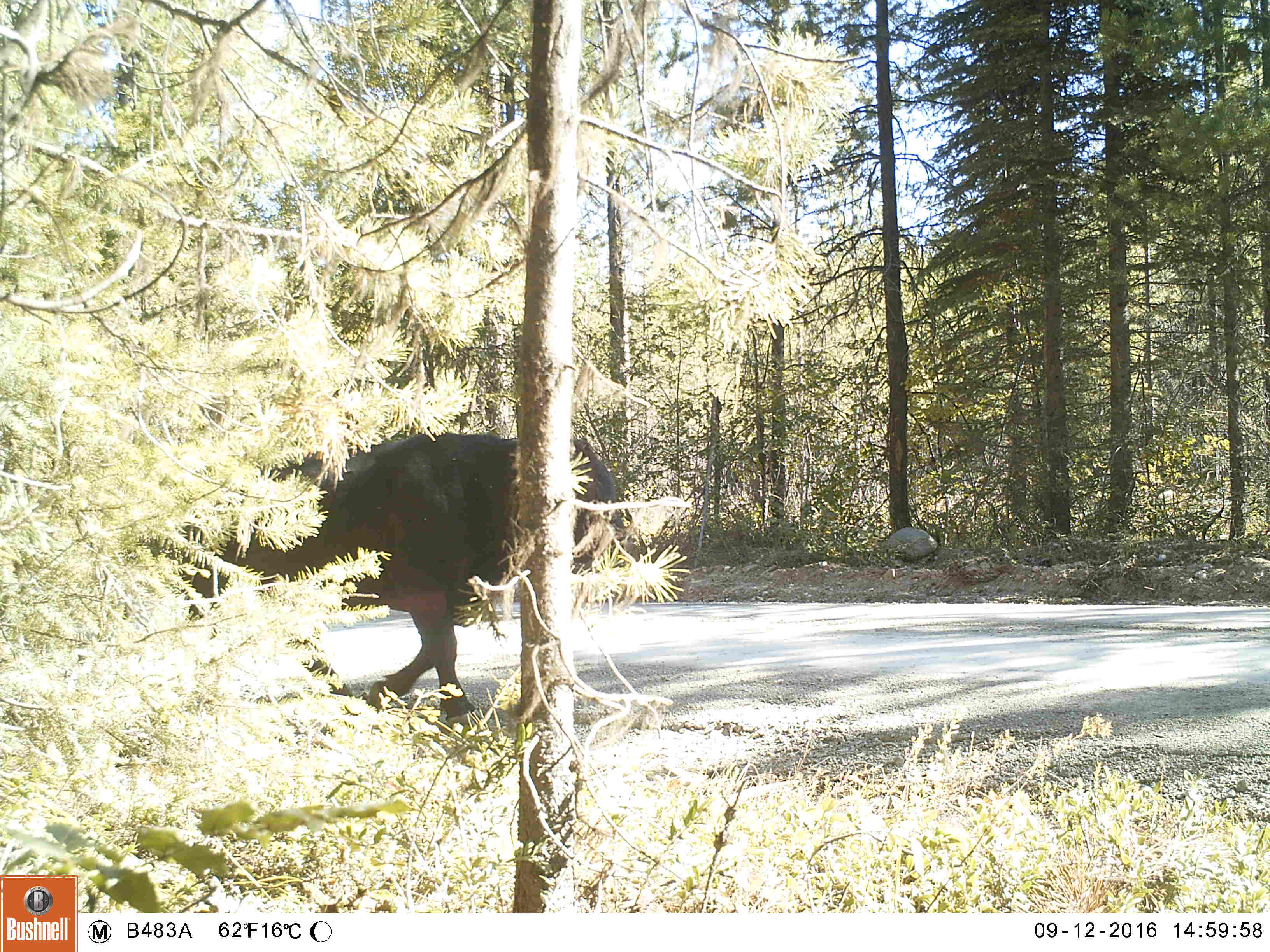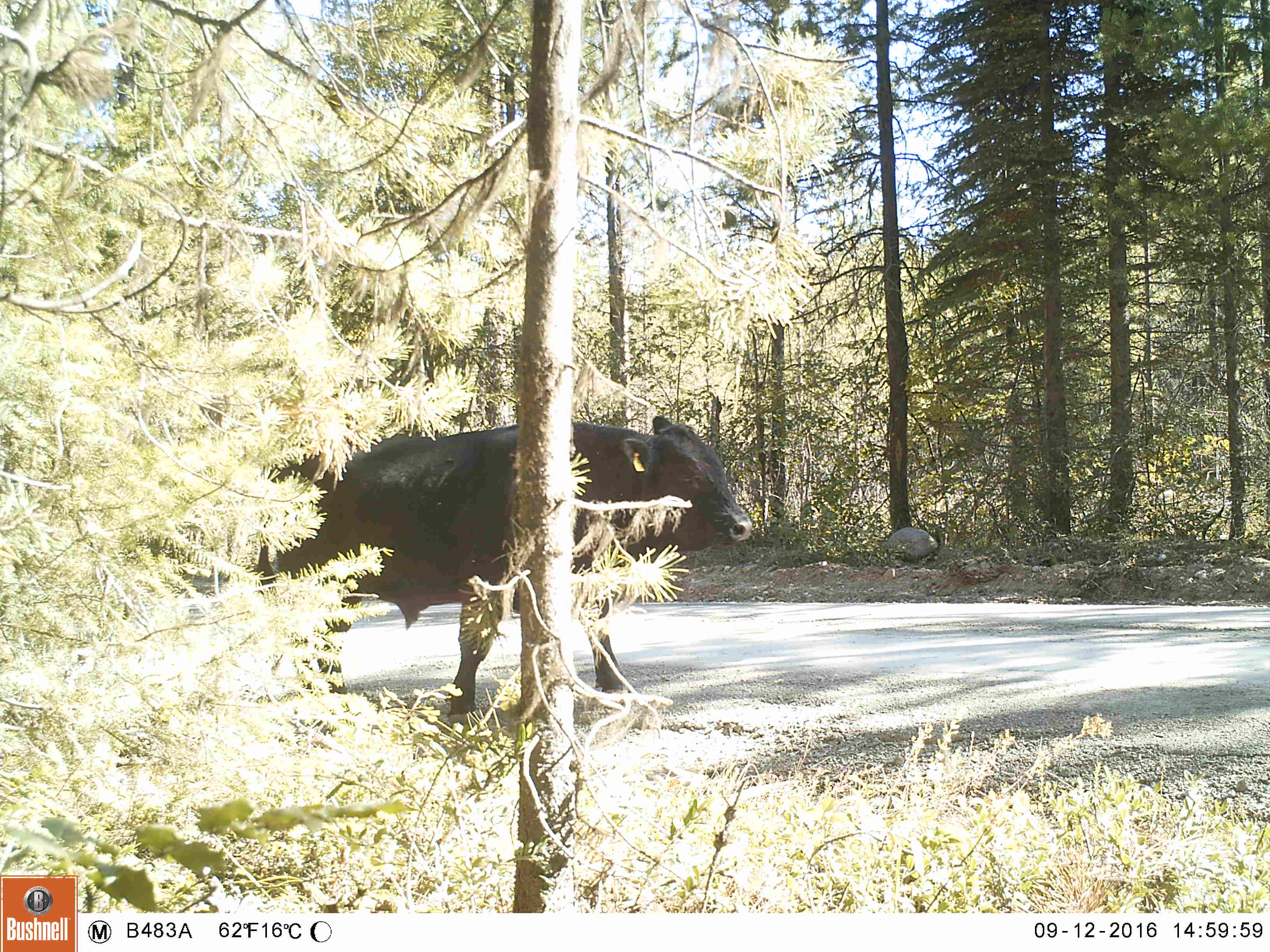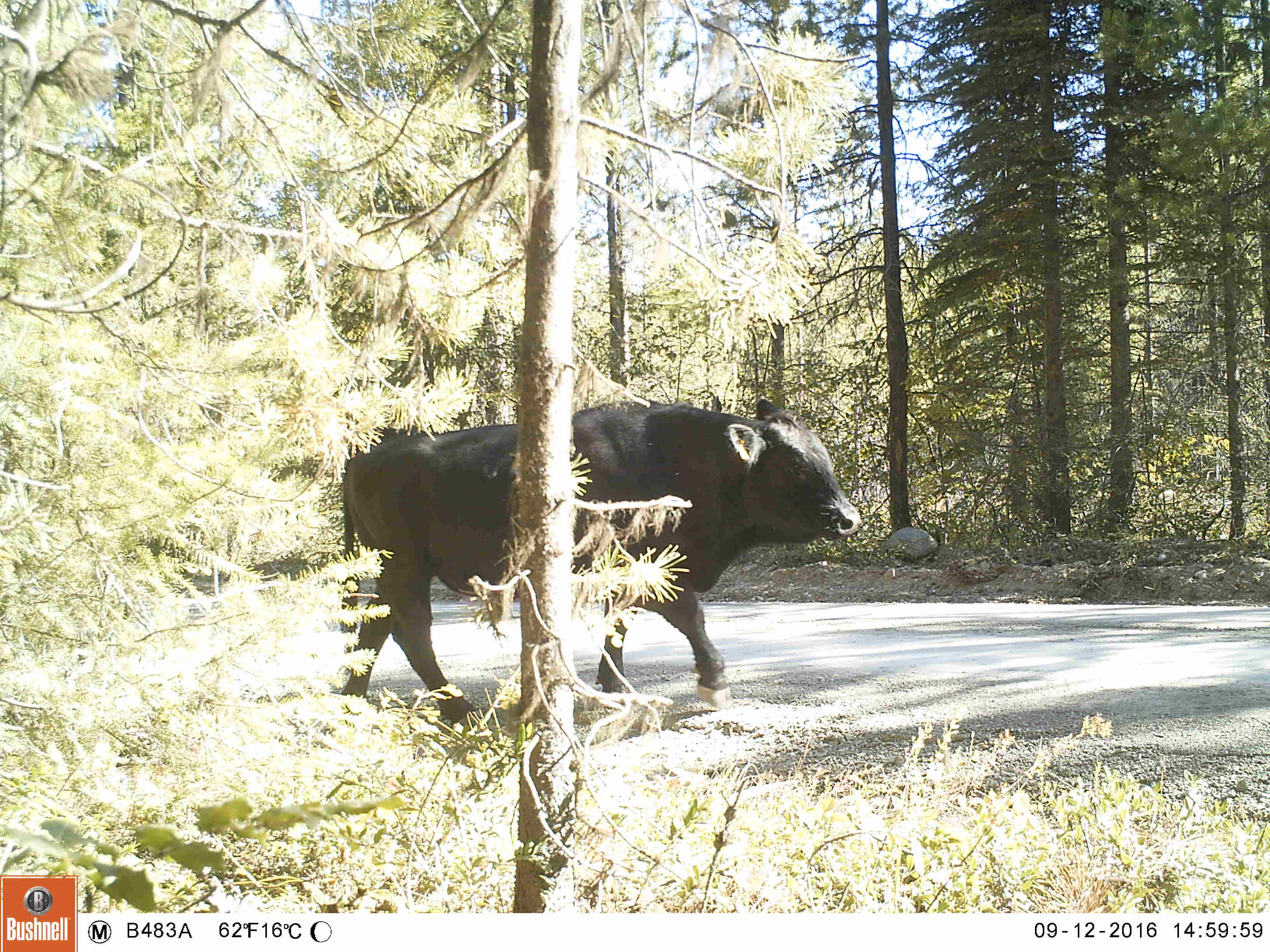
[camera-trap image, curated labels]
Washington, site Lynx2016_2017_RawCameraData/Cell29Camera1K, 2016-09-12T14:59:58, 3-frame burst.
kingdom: Animalia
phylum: Chordata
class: Mammalia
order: Artiodactyla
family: Bovidae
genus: Bos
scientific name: Bos taurus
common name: domestic cattle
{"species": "domestic cattle (Bos taurus)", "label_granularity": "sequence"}